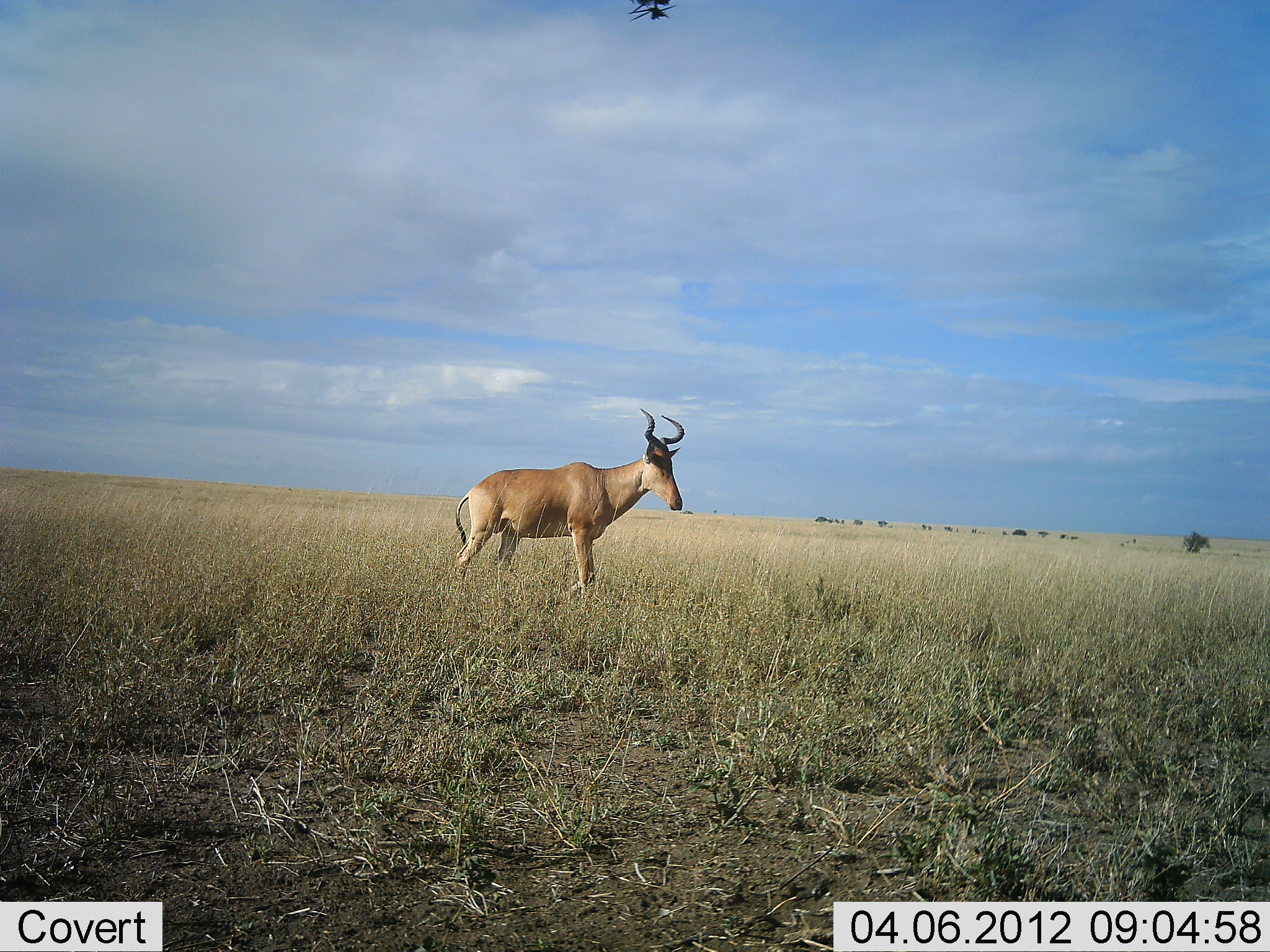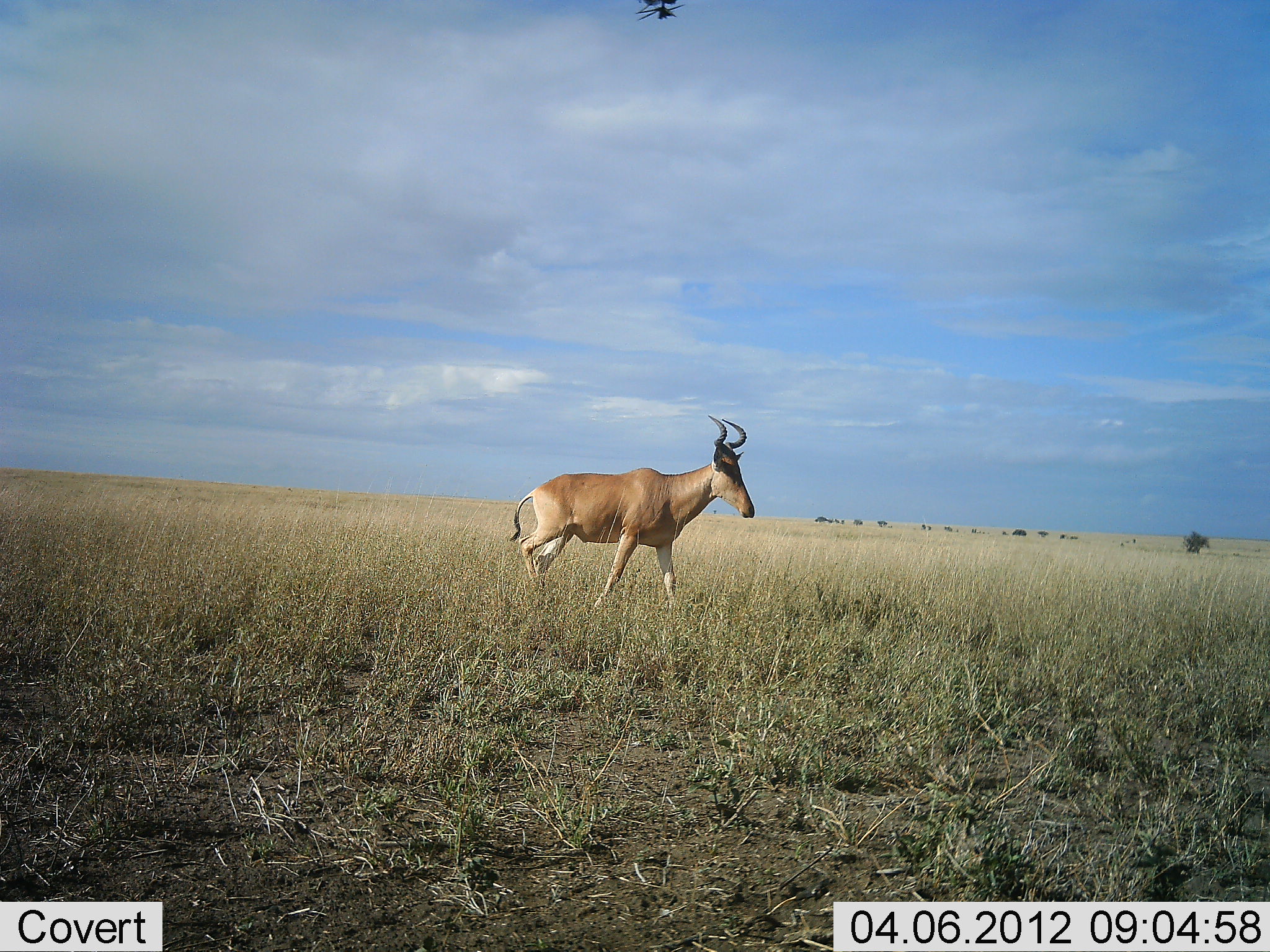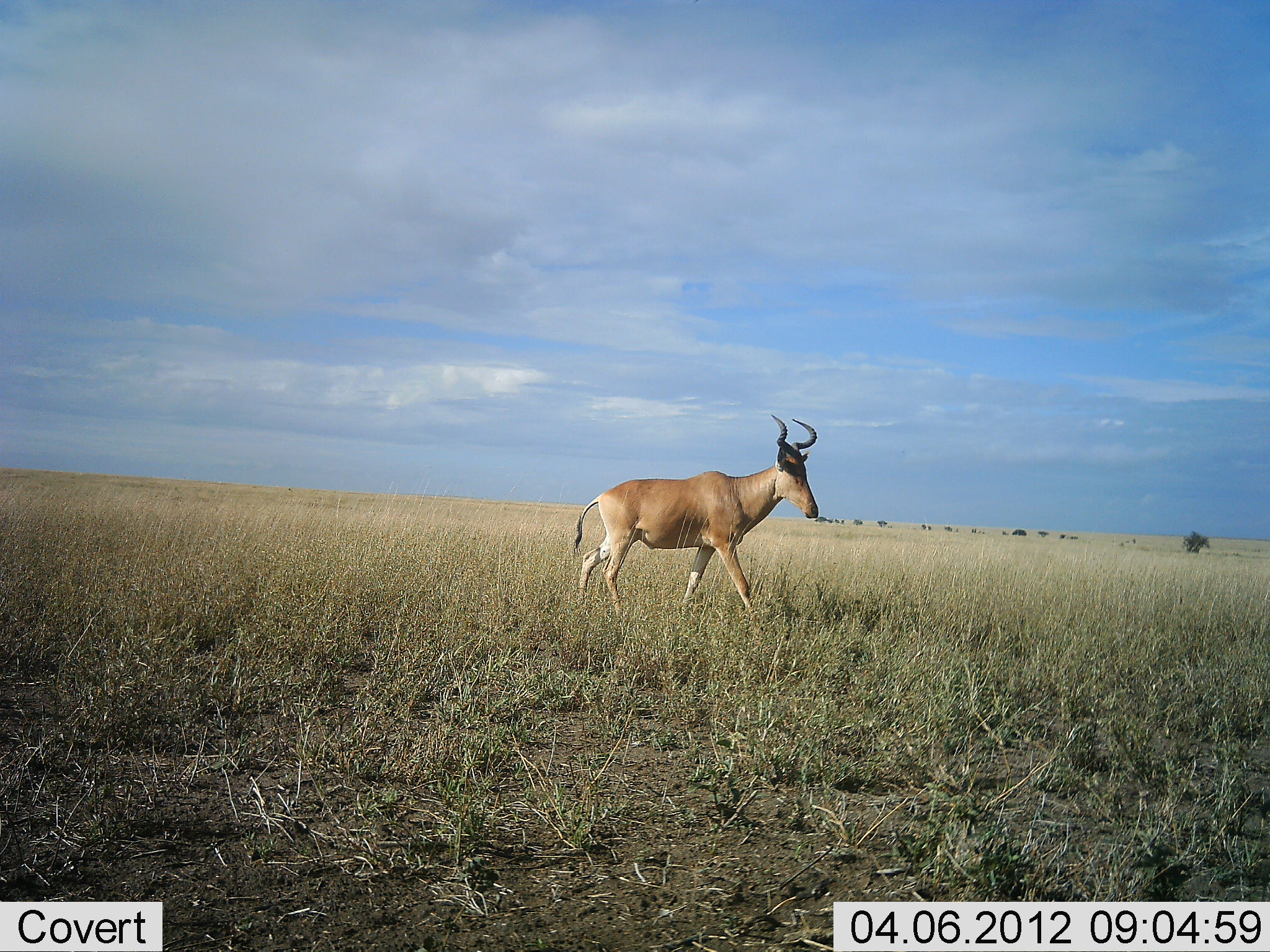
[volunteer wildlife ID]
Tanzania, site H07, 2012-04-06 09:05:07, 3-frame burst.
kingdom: Animalia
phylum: Chordata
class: Mammalia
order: Artiodactyla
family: Bovidae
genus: Alcelaphus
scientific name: Alcelaphus buselaphus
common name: hartebeest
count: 1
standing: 0%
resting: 0%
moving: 100%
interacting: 0%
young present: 0%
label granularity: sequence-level